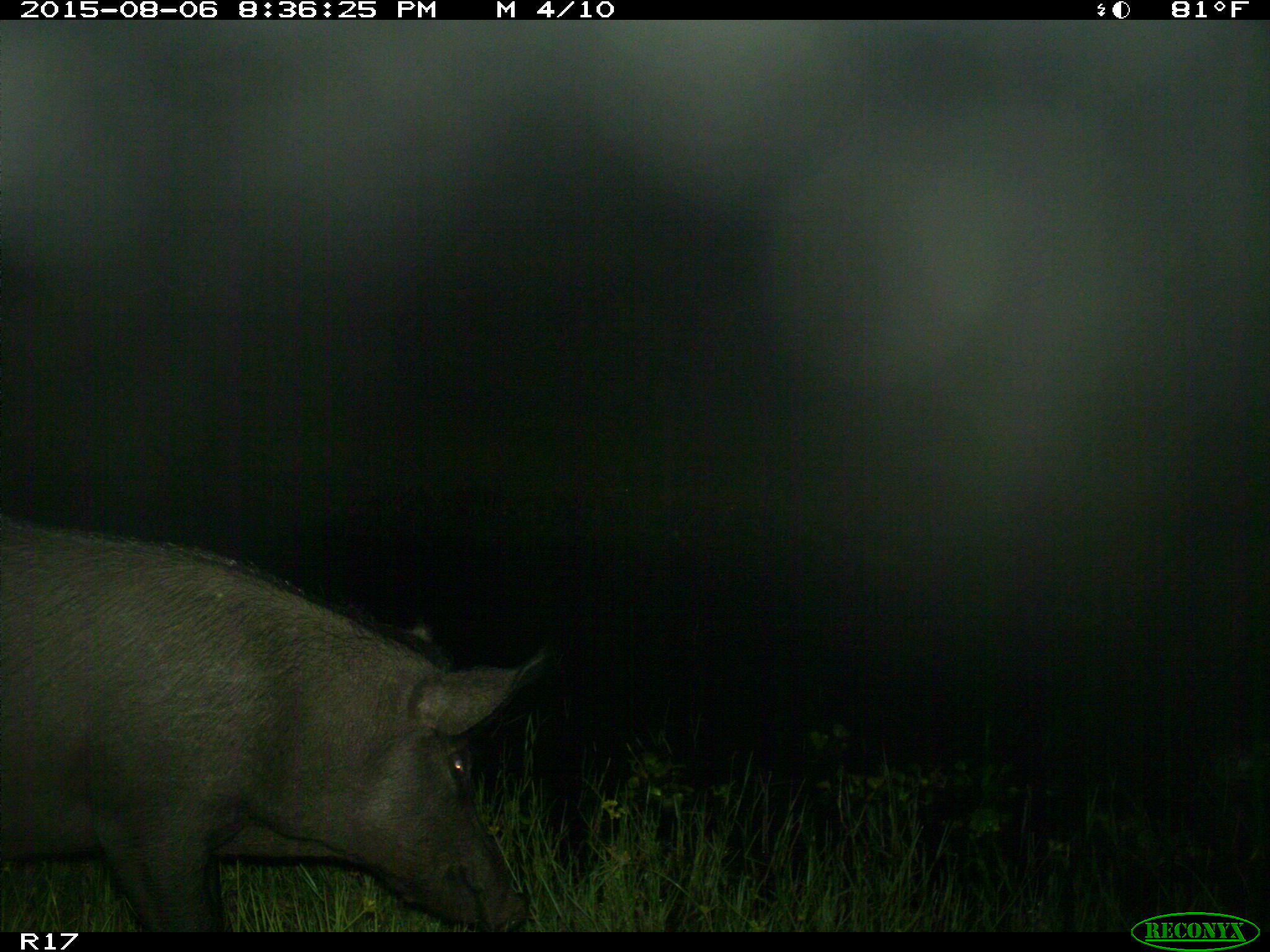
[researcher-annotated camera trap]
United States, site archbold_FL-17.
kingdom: Animalia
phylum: Chordata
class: Mammalia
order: Artiodactyla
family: Suidae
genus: Sus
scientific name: Sus scrofa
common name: wild boar